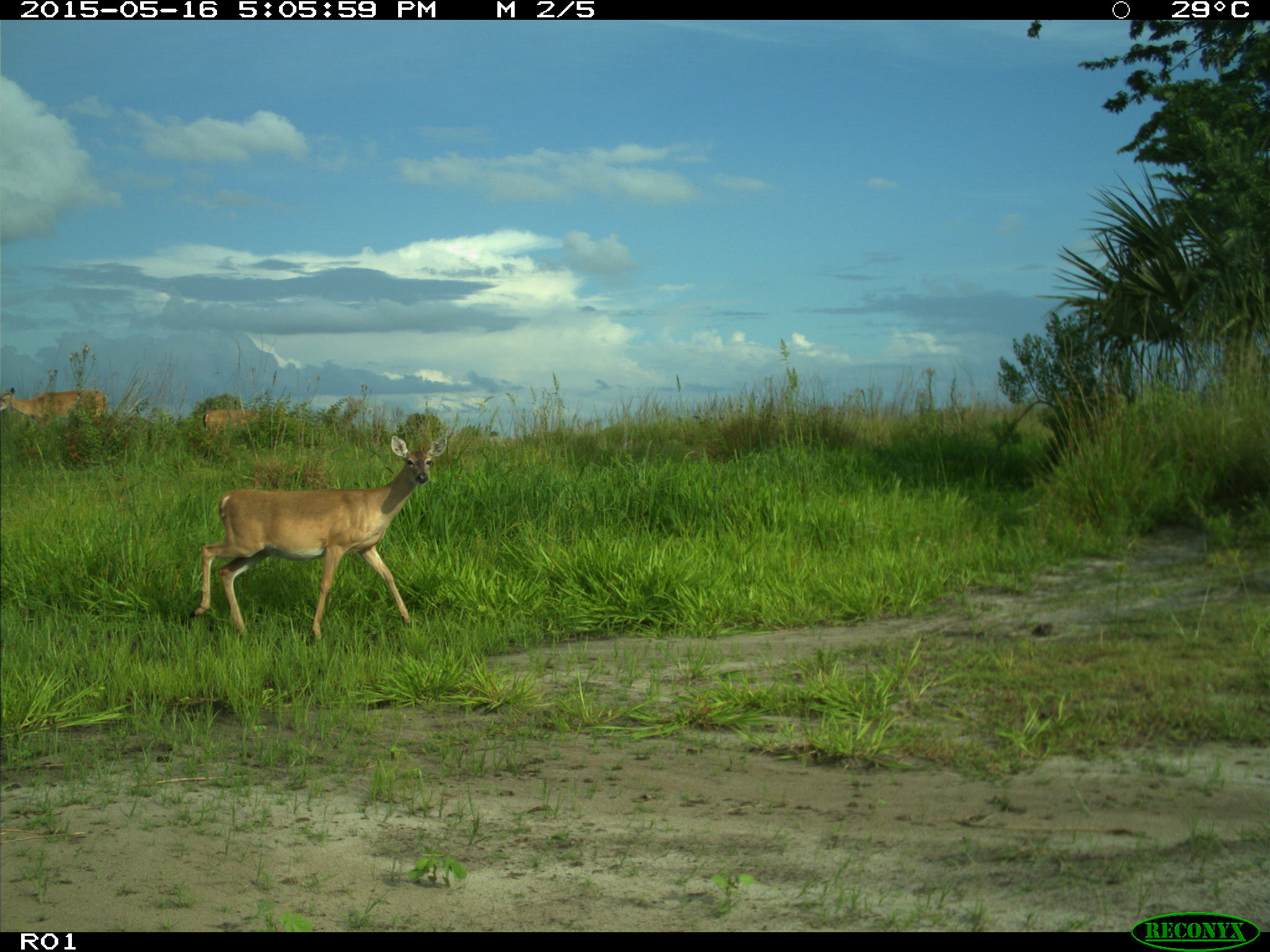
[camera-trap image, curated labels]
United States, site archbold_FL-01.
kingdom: Animalia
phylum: Chordata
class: Mammalia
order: Artiodactyla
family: Cervidae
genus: Odocoileus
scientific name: Odocoileus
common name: deer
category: unidentified deer